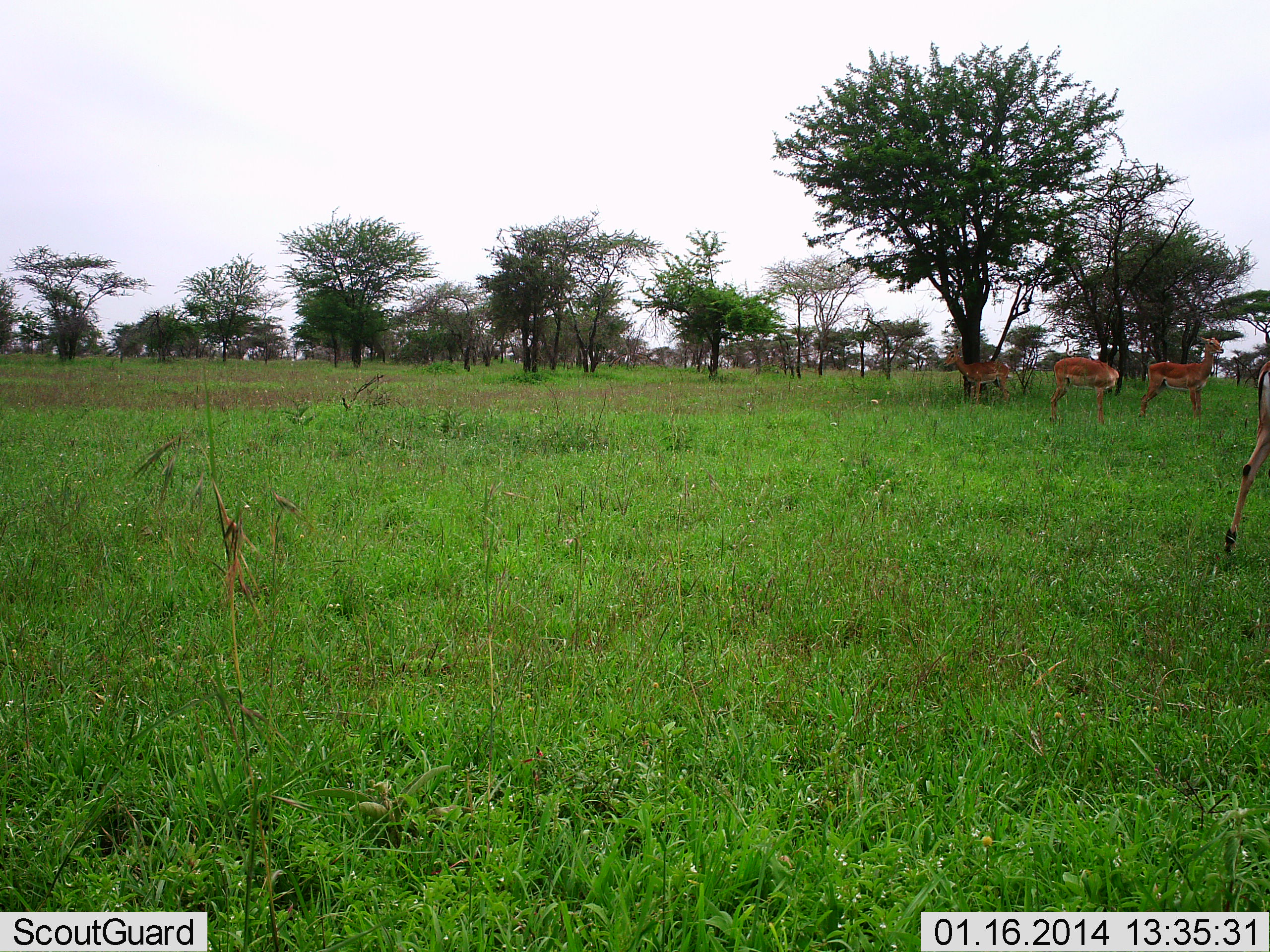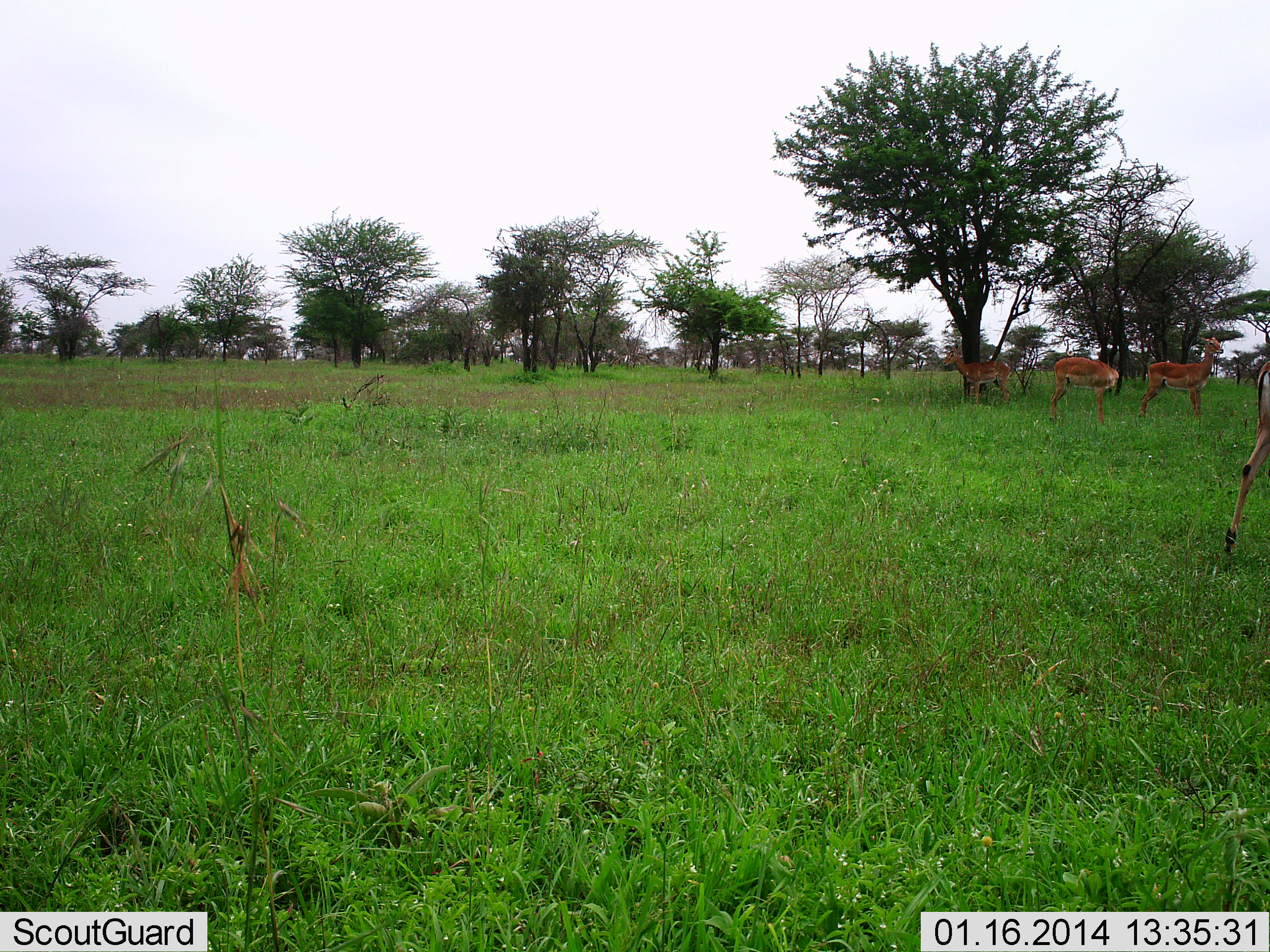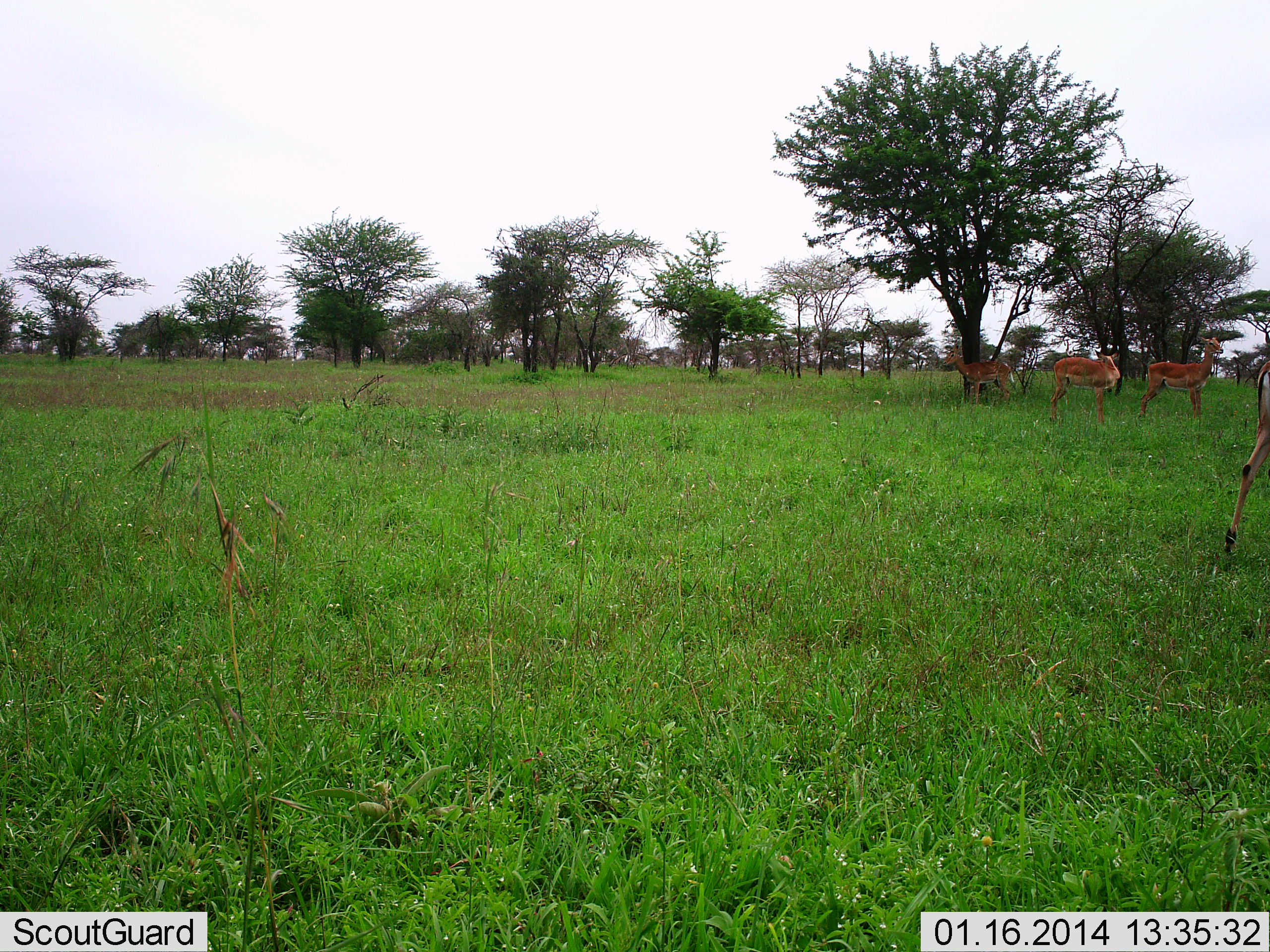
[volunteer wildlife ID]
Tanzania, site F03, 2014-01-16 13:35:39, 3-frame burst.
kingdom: Animalia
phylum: Chordata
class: Mammalia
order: Artiodactyla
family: Bovidae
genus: Aepyceros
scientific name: Aepyceros melampus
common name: impala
Impala (Aepyceros melampus), count 4. Behavior (volunteer vote fractions): standing 100%, resting 0%, moving 0%, interacting 0%. Young present (vote fraction): 0%. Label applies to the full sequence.